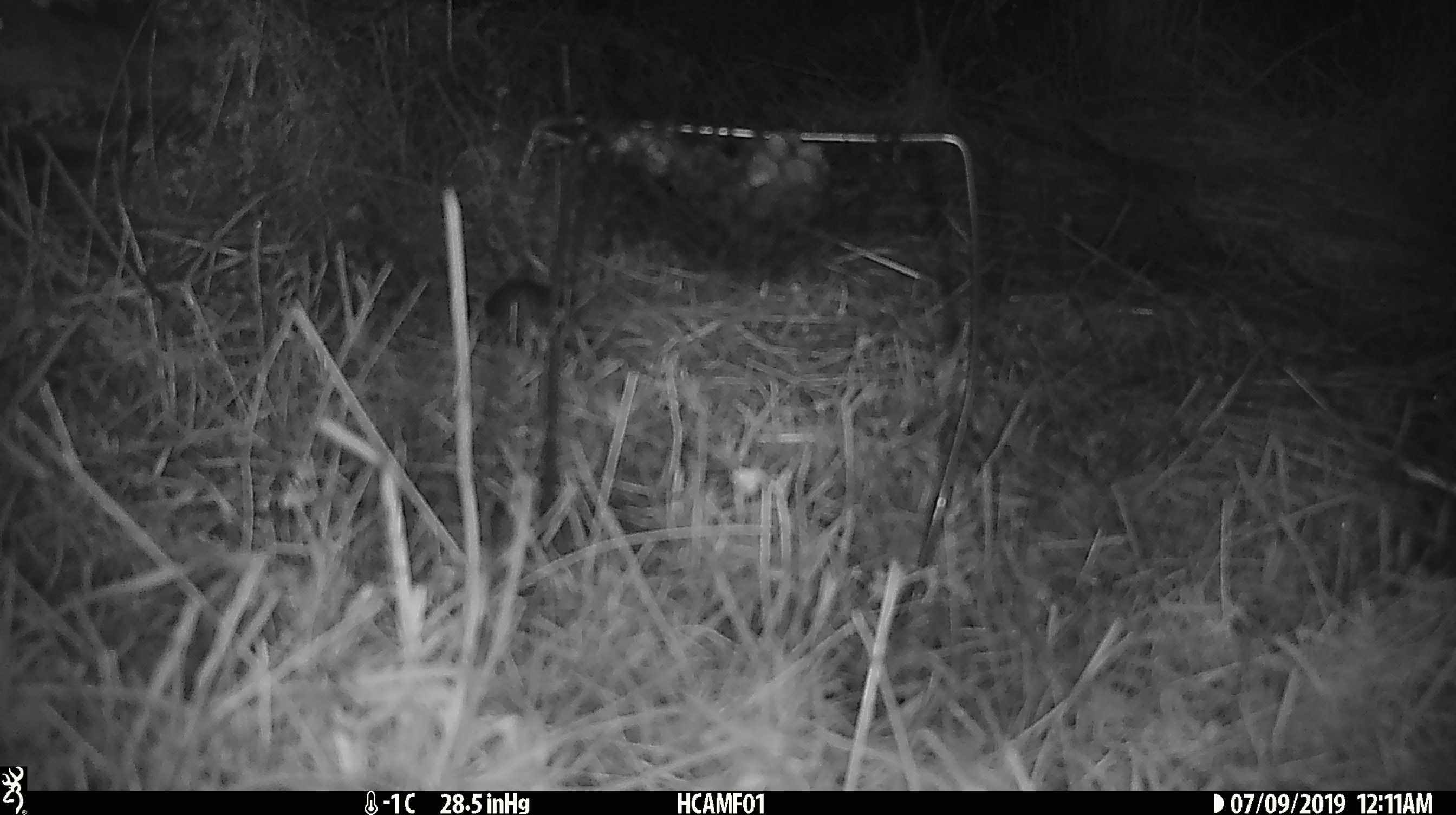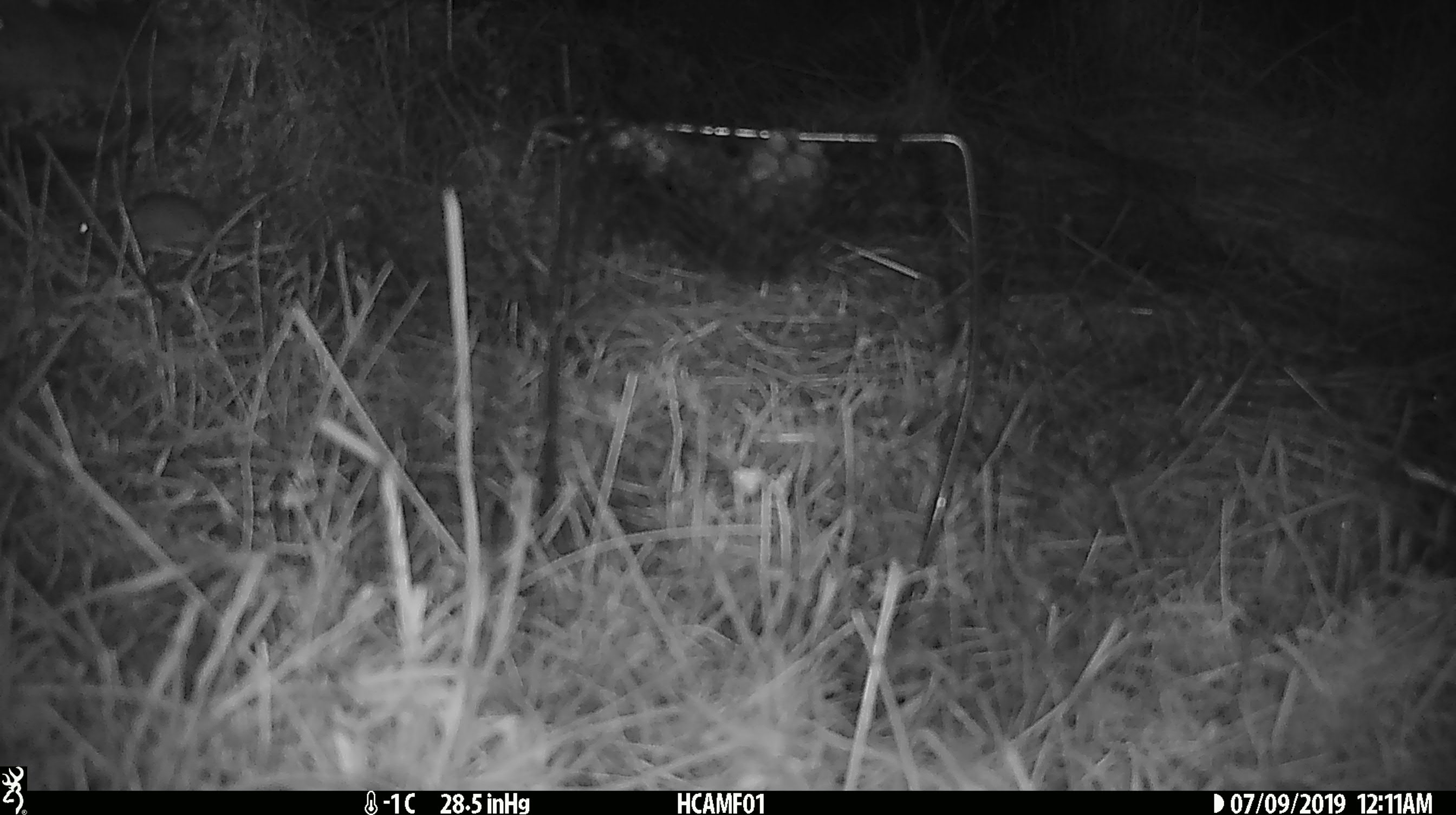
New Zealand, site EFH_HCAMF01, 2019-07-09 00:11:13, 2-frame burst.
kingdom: Animalia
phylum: Chordata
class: Mammalia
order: Rodentia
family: Muridae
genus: Mus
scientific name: Mus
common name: mouse